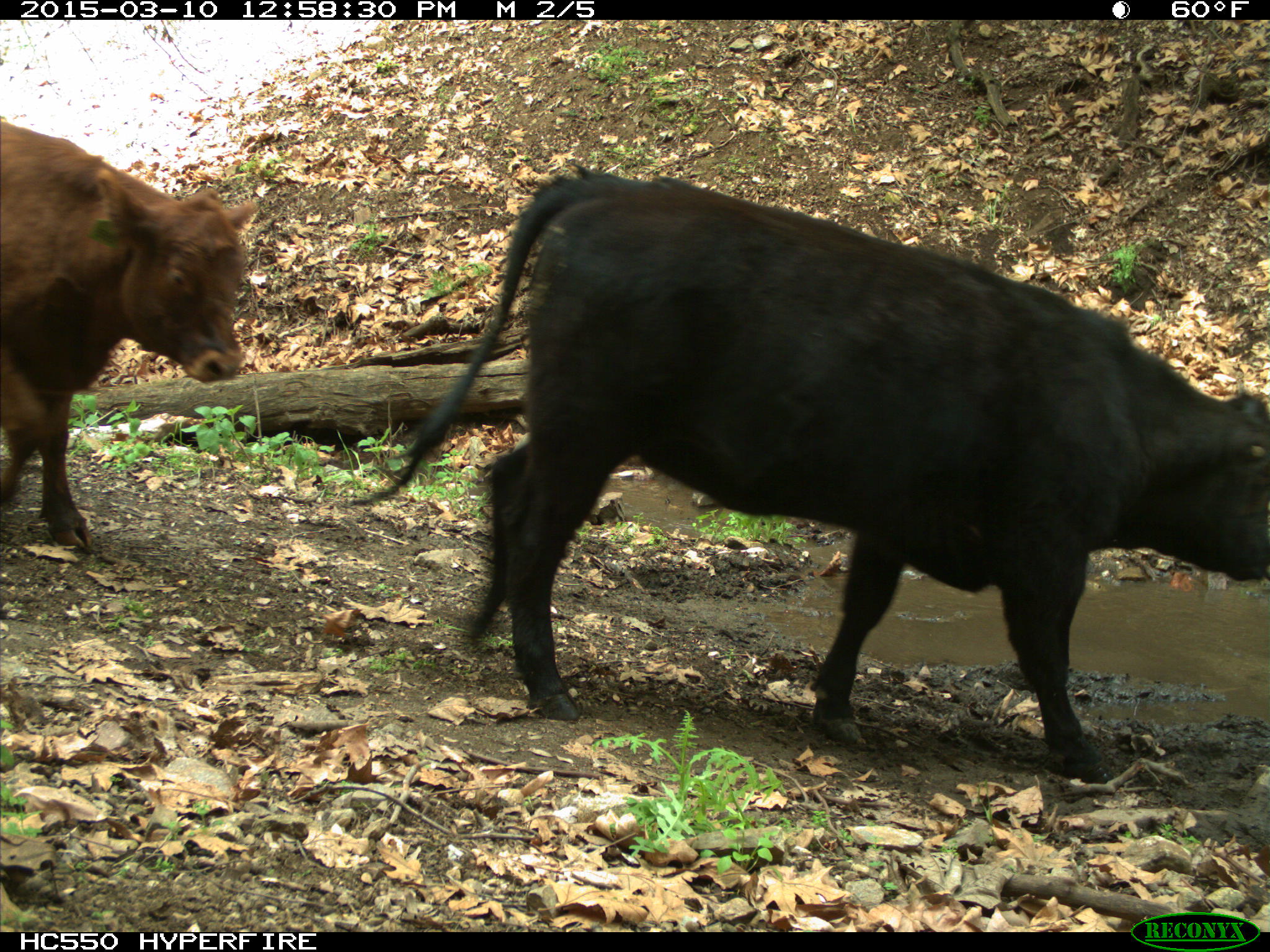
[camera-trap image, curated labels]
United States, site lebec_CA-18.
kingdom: Animalia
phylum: Chordata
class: Mammalia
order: Artiodactyla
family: Bovidae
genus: Bos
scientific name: Bos taurus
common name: domestic cow